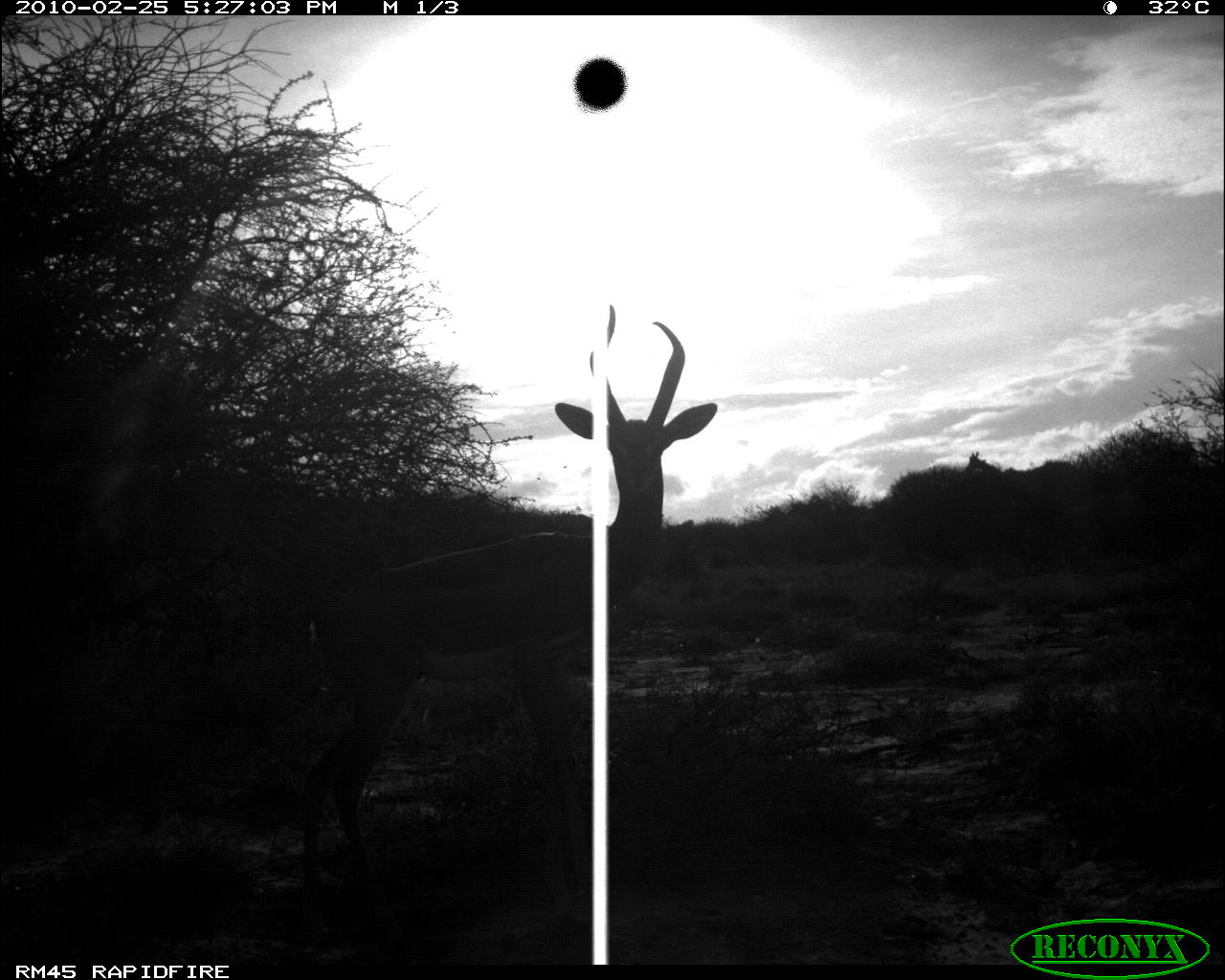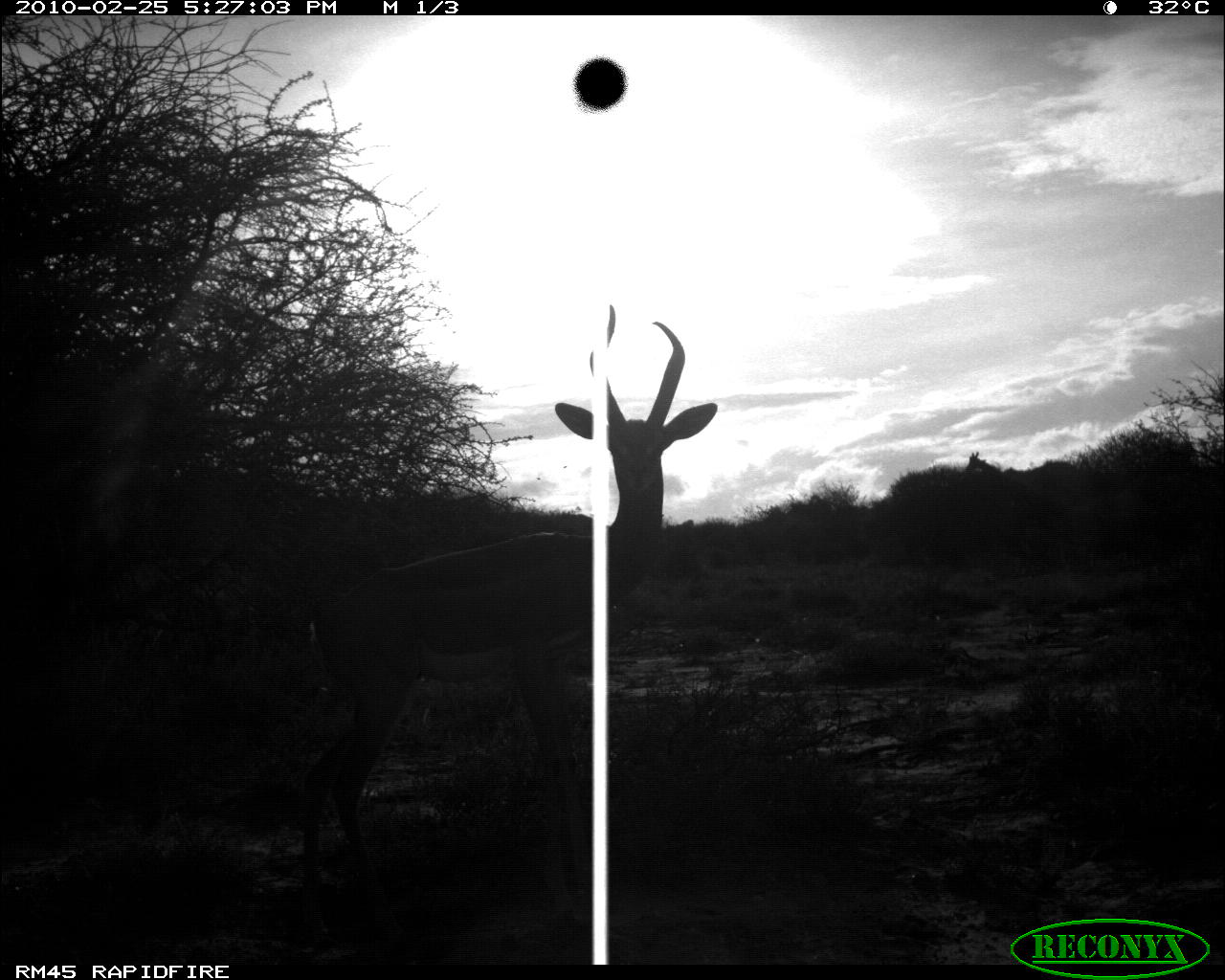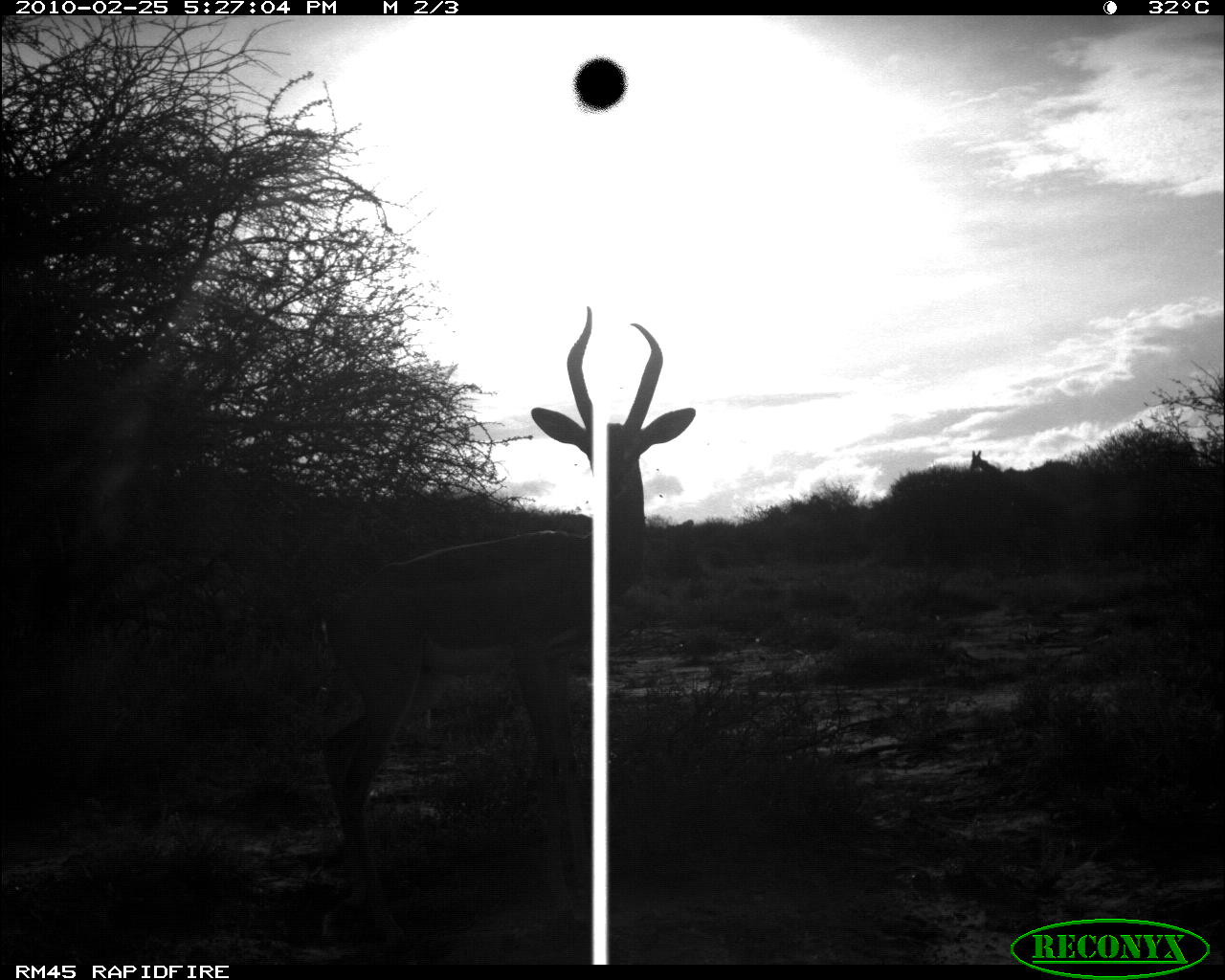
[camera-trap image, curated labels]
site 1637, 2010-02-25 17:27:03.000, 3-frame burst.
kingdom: Animalia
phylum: Chordata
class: Mammalia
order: Artiodactyla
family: Bovidae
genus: Litocranius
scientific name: Litocranius walleri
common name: gerenuk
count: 1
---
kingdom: Animalia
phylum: Chordata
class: Mammalia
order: Artiodactyla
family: Giraffidae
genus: Giraffa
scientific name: Giraffa camelopardalis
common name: giraffe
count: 1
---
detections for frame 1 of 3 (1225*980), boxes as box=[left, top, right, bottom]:
litocranius walleri: box=[291, 303, 720, 906]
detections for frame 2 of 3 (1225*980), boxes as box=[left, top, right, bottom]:
giraffa camelopardalis: box=[299, 308, 717, 904]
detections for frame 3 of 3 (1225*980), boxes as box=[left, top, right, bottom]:
litocranius walleri: box=[321, 306, 696, 940]; box=[969, 451, 1002, 477]